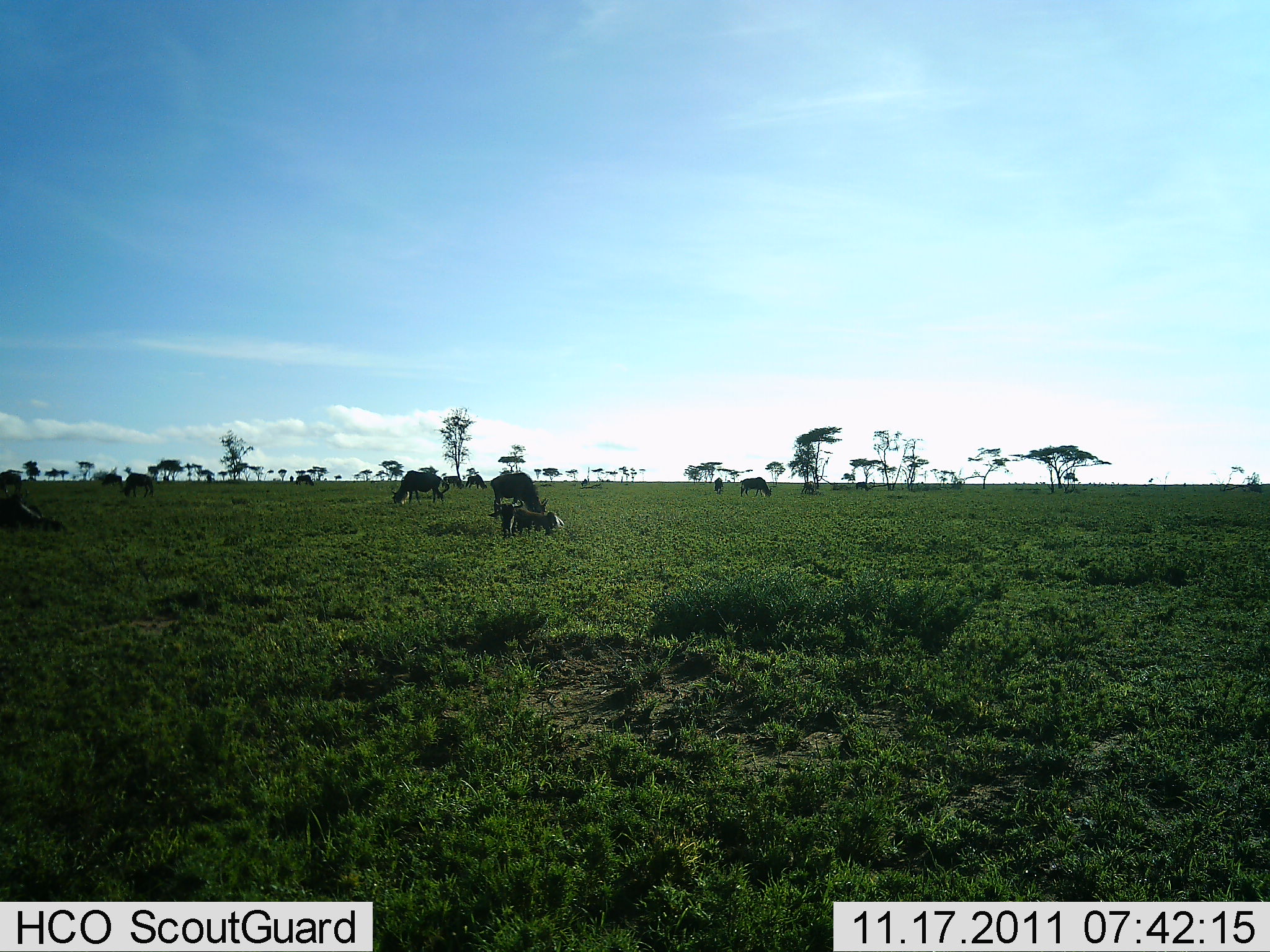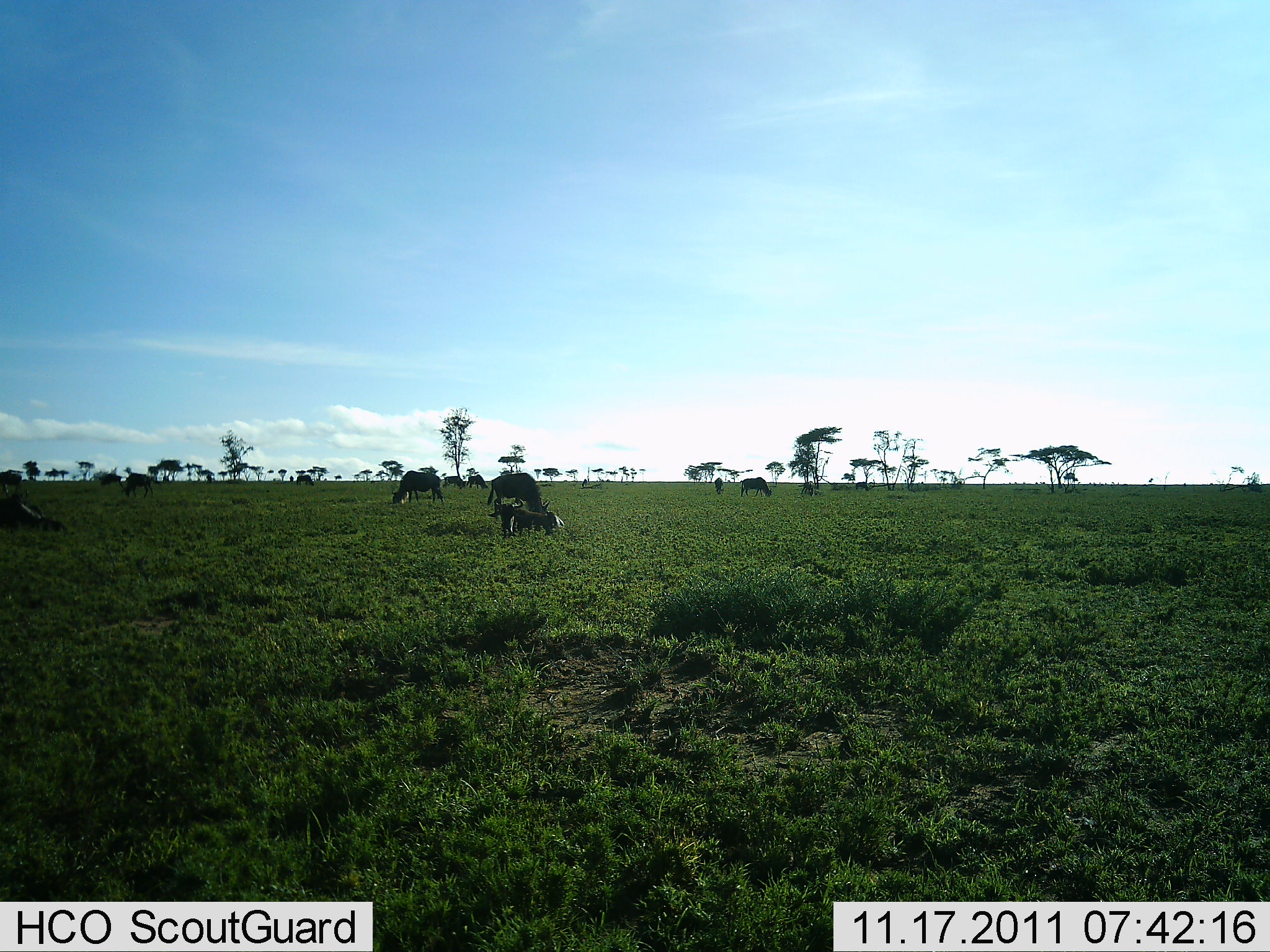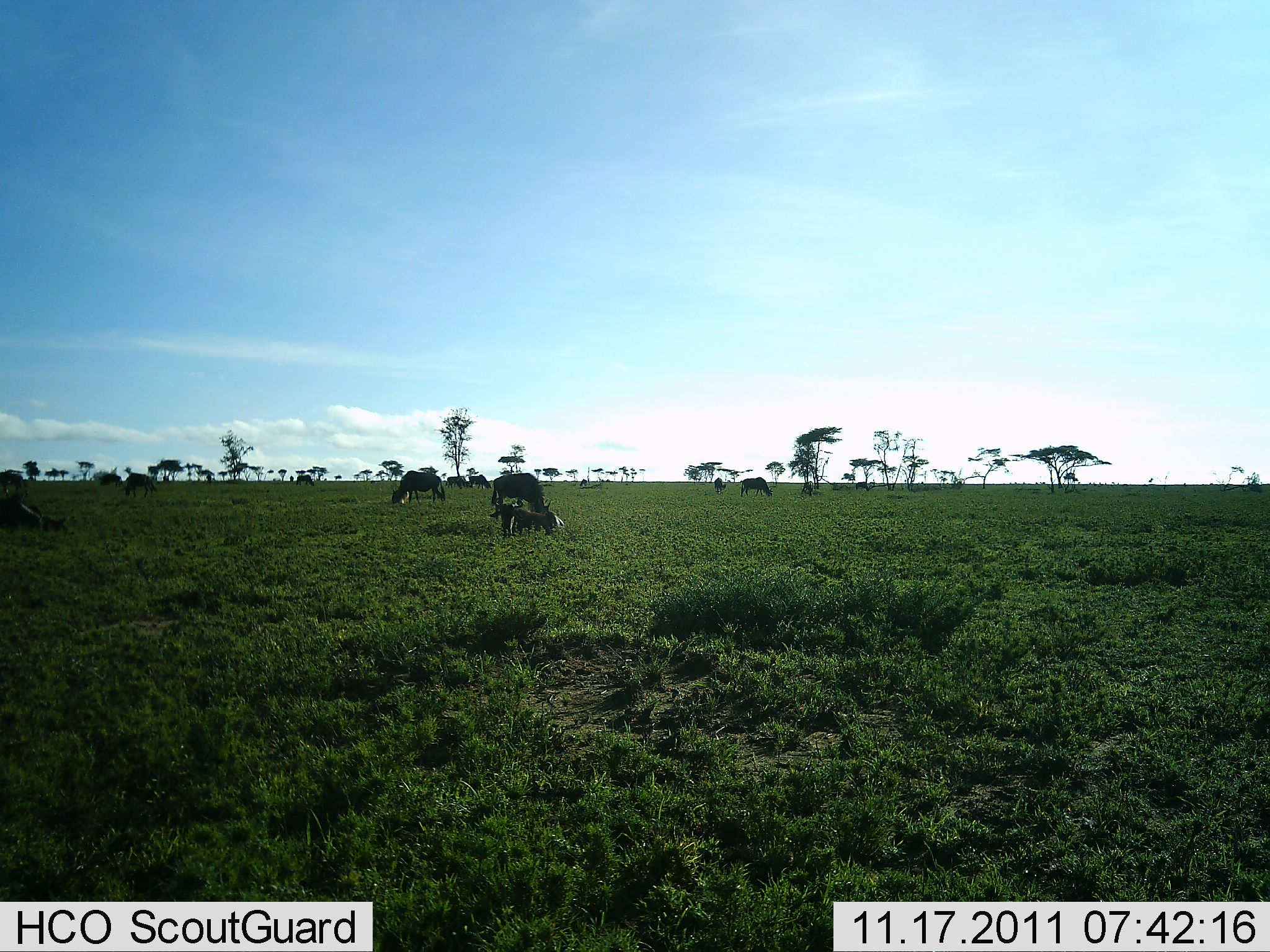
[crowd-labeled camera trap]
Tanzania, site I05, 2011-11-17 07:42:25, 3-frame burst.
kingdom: Animalia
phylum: Chordata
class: Mammalia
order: Artiodactyla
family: Bovidae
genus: Connochaetes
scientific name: Connochaetes taurinus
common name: blue wildebeest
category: wildebeest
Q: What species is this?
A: Wildebeest (blue wildebeest) (Connochaetes taurinus).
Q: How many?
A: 10.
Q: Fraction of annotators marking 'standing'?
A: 27%.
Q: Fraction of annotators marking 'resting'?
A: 45%.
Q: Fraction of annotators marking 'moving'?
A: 18%.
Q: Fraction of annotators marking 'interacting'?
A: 0%.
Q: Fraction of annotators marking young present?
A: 0%.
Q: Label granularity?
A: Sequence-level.